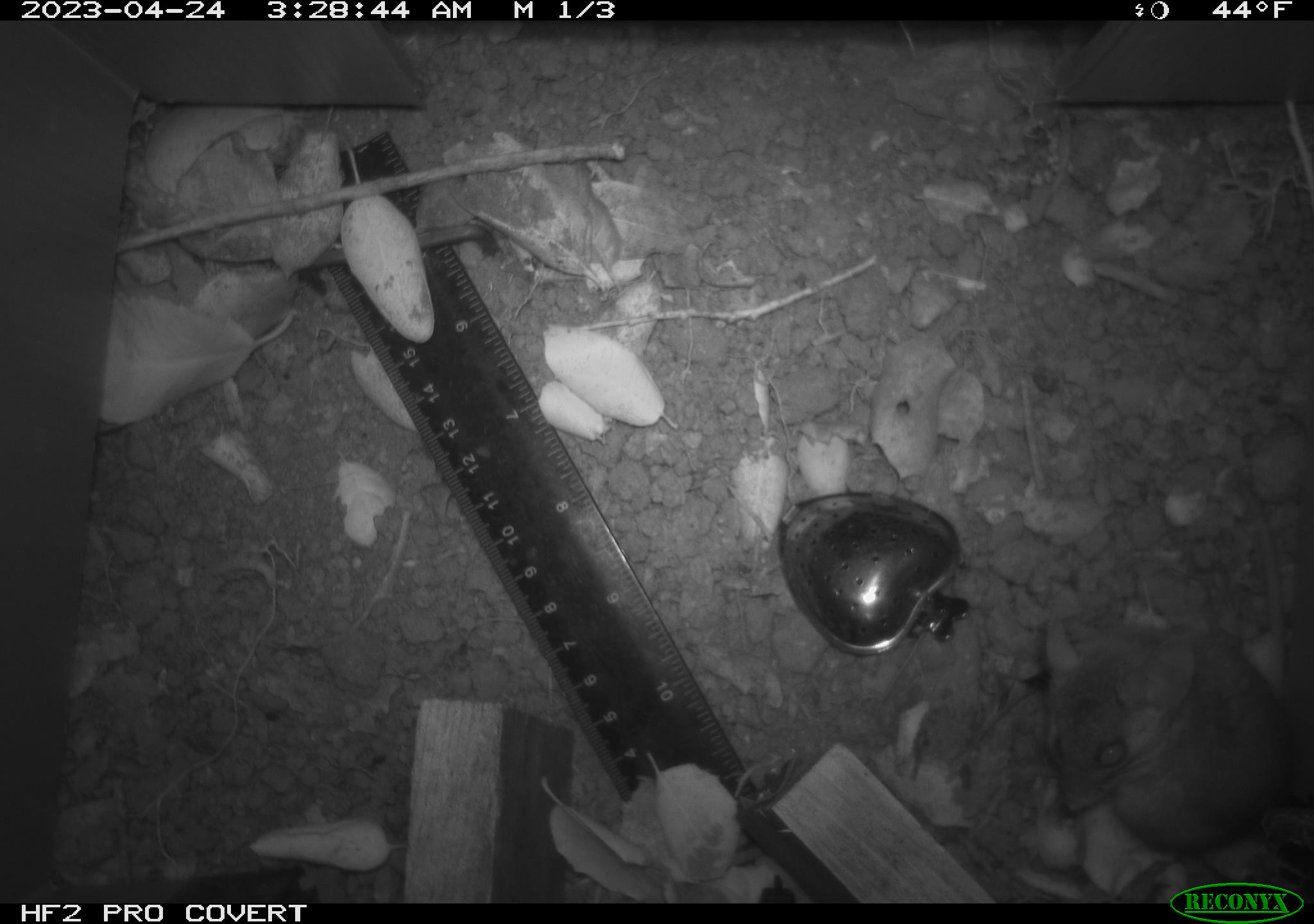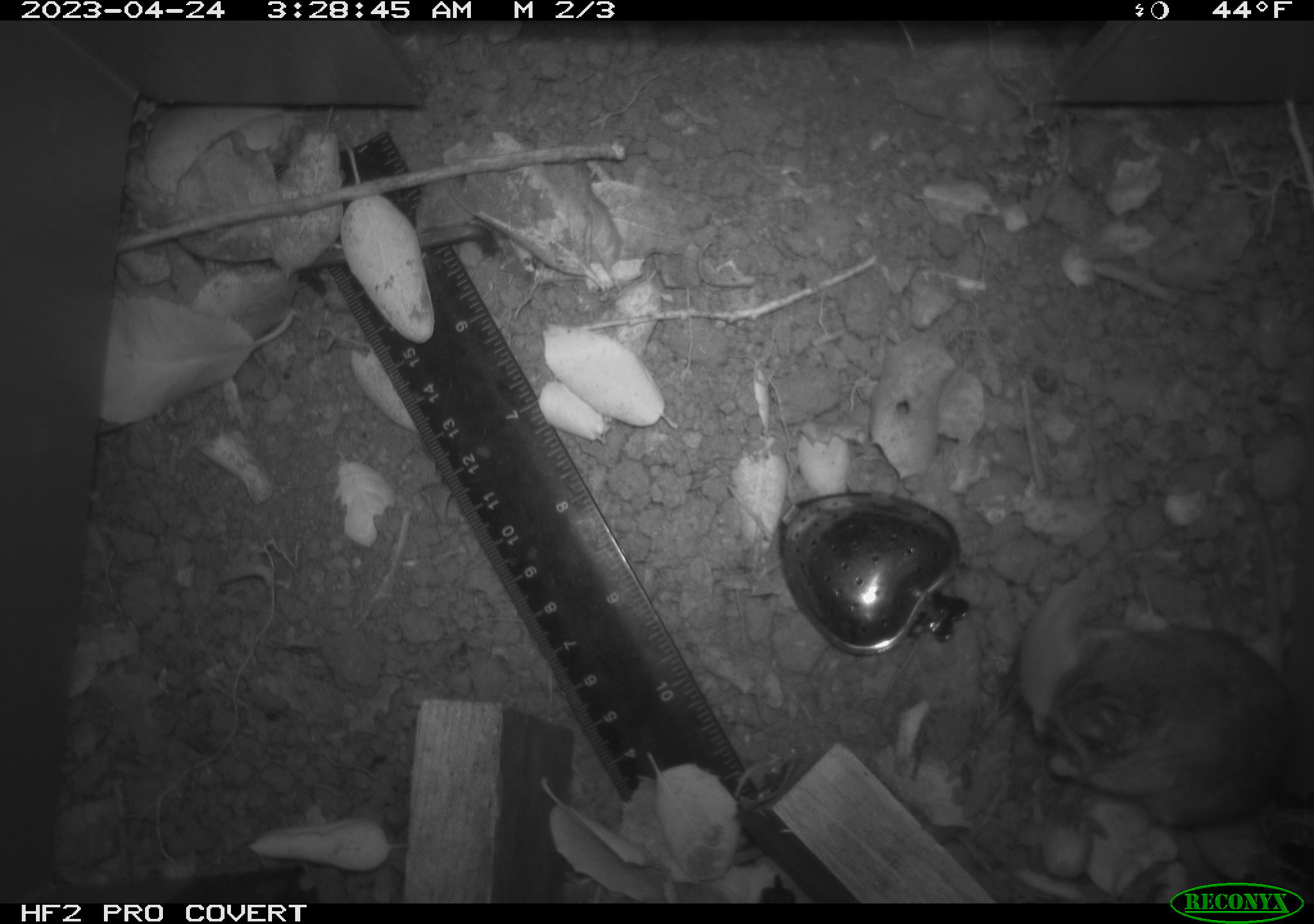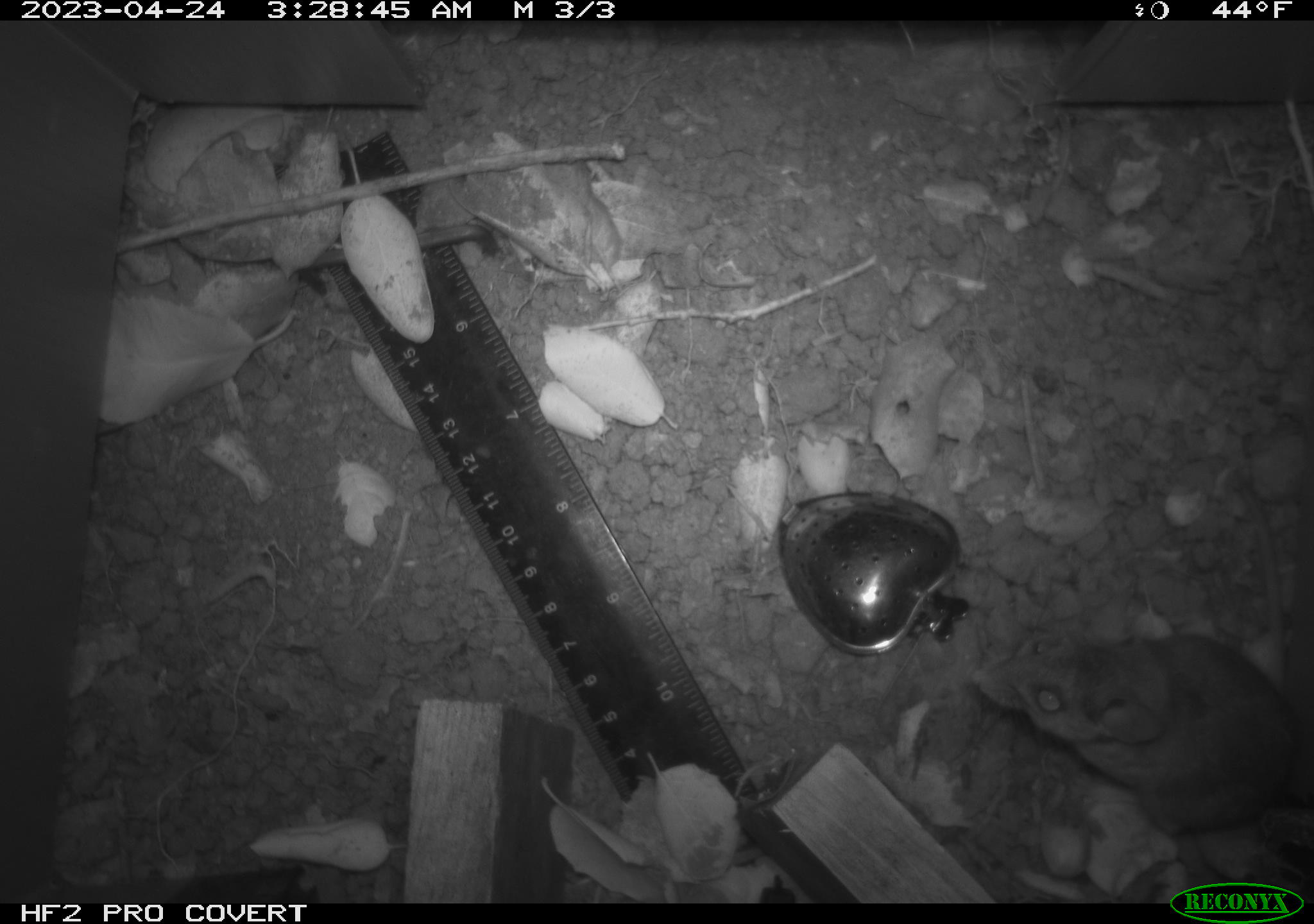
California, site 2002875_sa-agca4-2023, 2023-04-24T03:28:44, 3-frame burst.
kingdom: Animalia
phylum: Chordata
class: Mammalia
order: Rodentia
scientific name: Rodentia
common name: mouse species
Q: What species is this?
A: Mouse species (Rodentia).